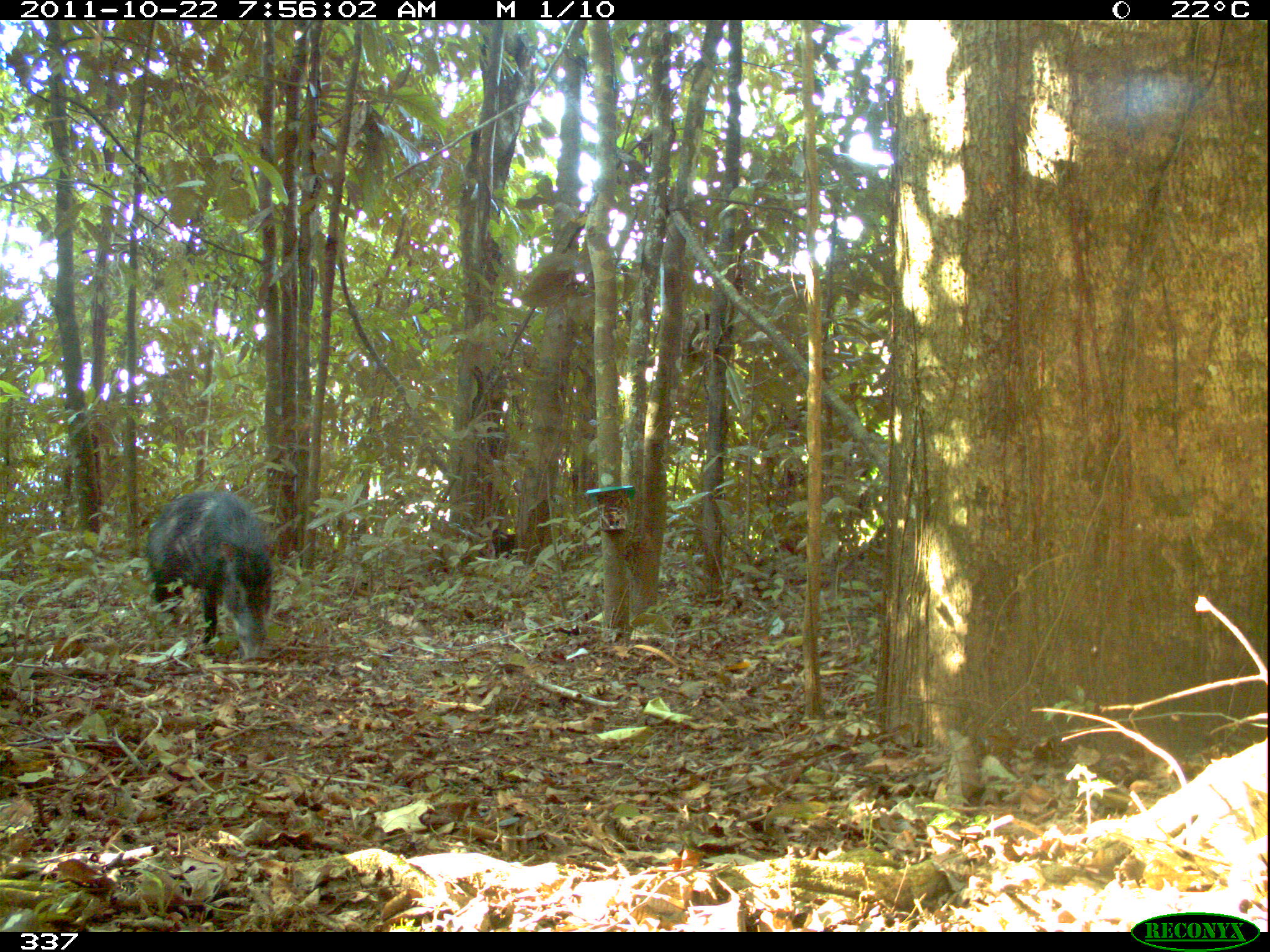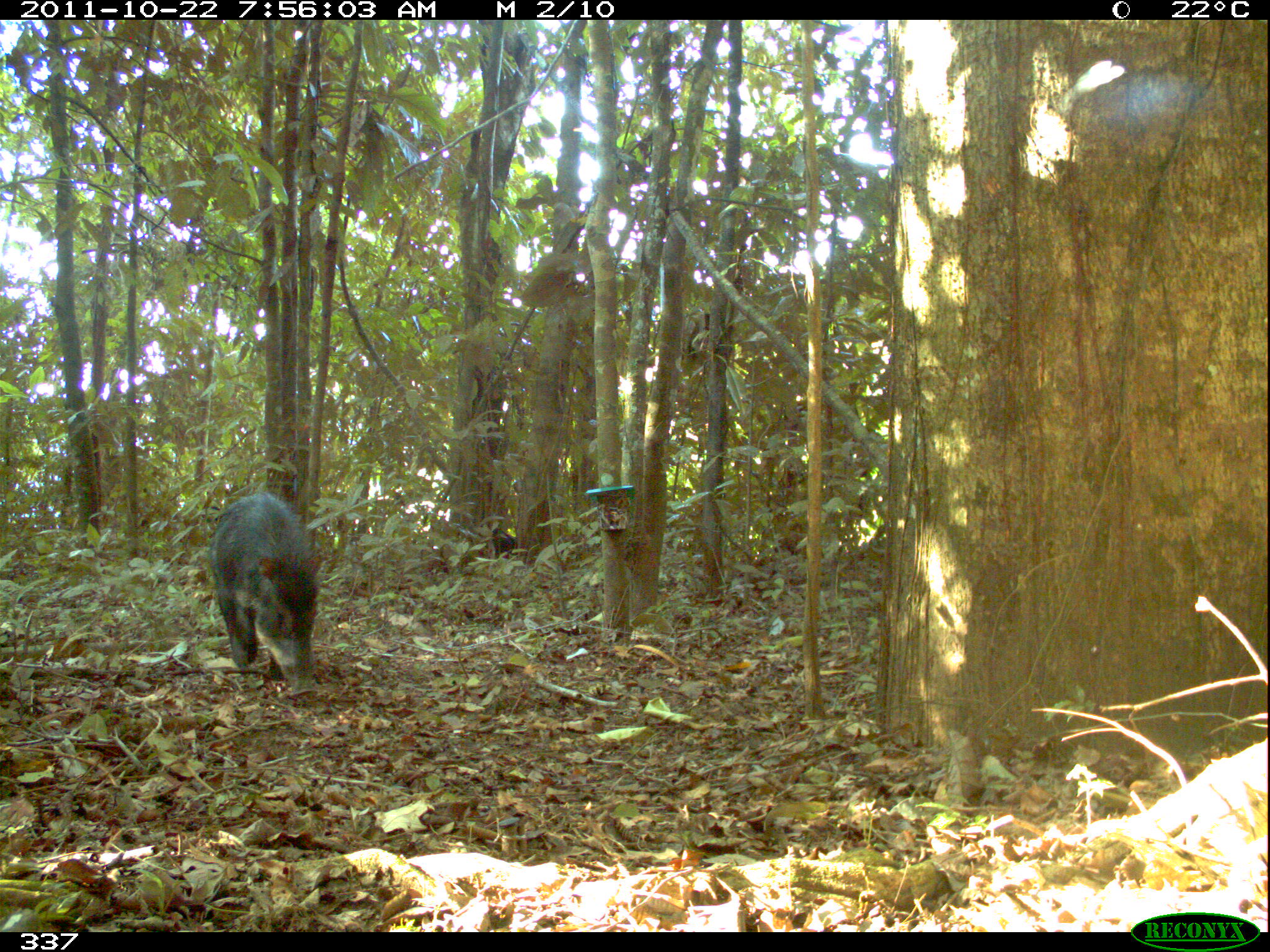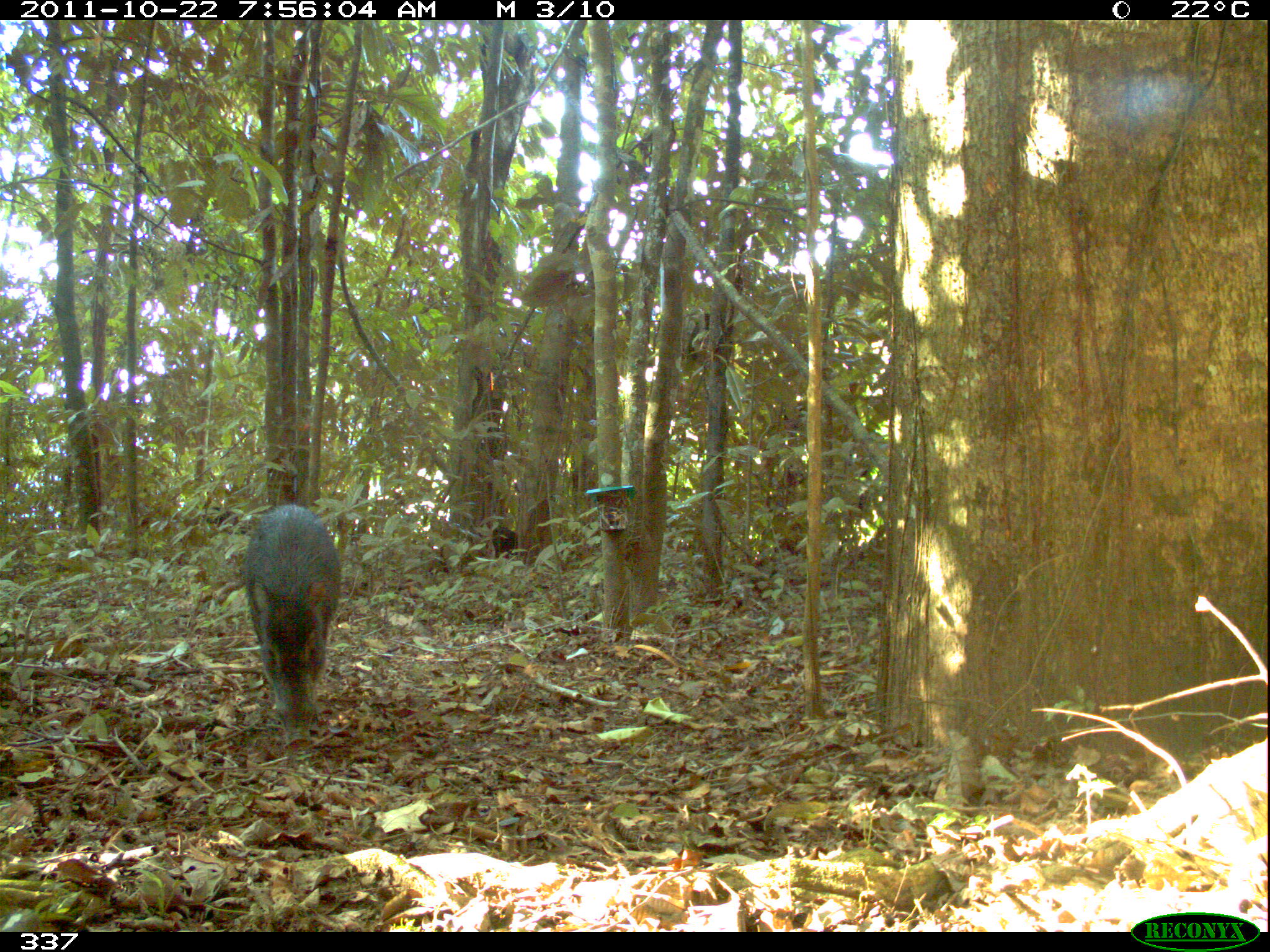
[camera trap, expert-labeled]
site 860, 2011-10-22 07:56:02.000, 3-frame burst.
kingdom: Animalia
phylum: Chordata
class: Mammalia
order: Artiodactyla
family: Tayassuidae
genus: Tayassu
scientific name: Tayassu pecari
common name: white-lipped peccary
Tayassu pecari (white-lipped peccary).